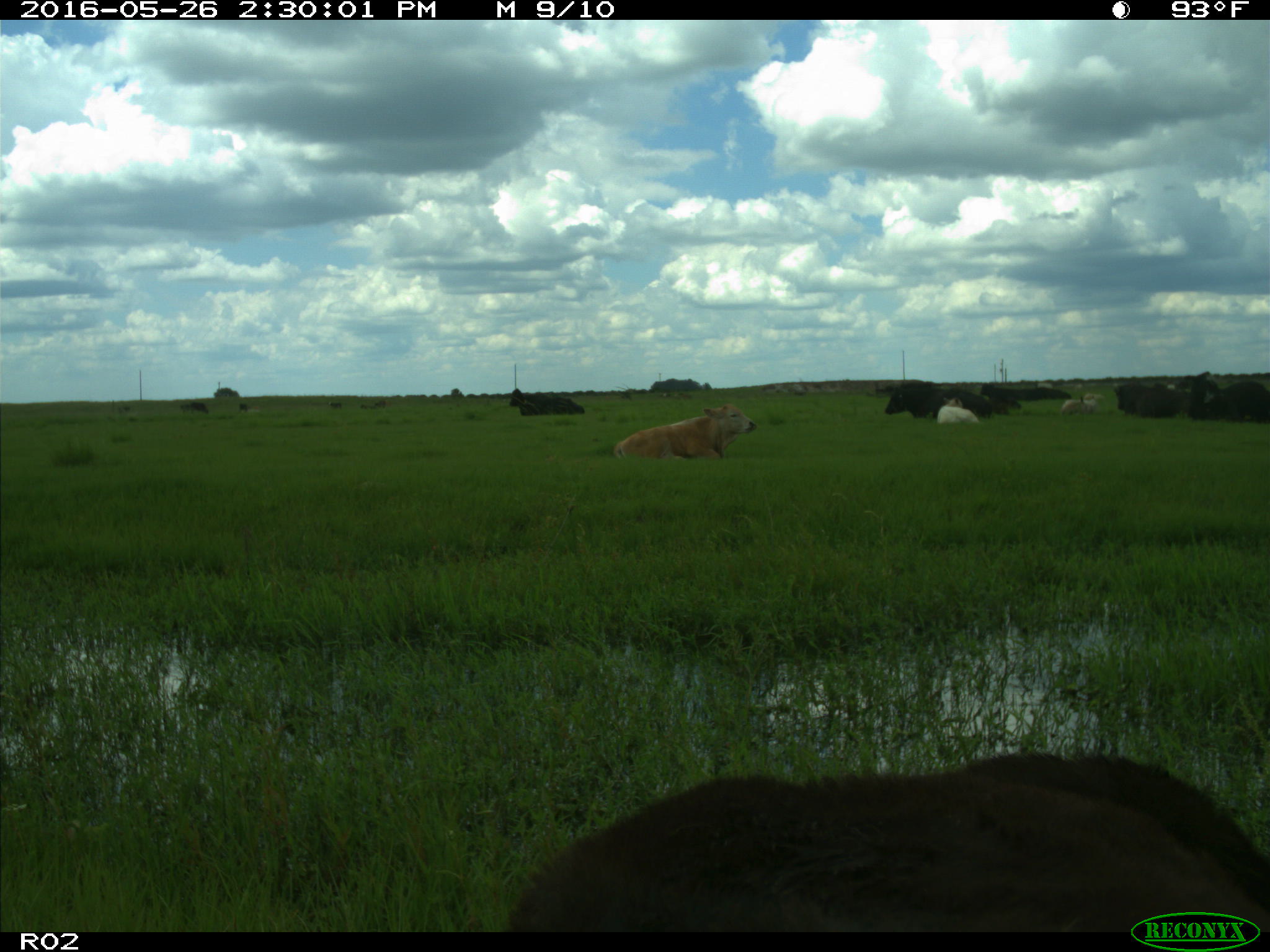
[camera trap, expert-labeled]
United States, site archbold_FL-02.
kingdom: Animalia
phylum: Chordata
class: Mammalia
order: Artiodactyla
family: Bovidae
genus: Bos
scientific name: Bos taurus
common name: domestic cow